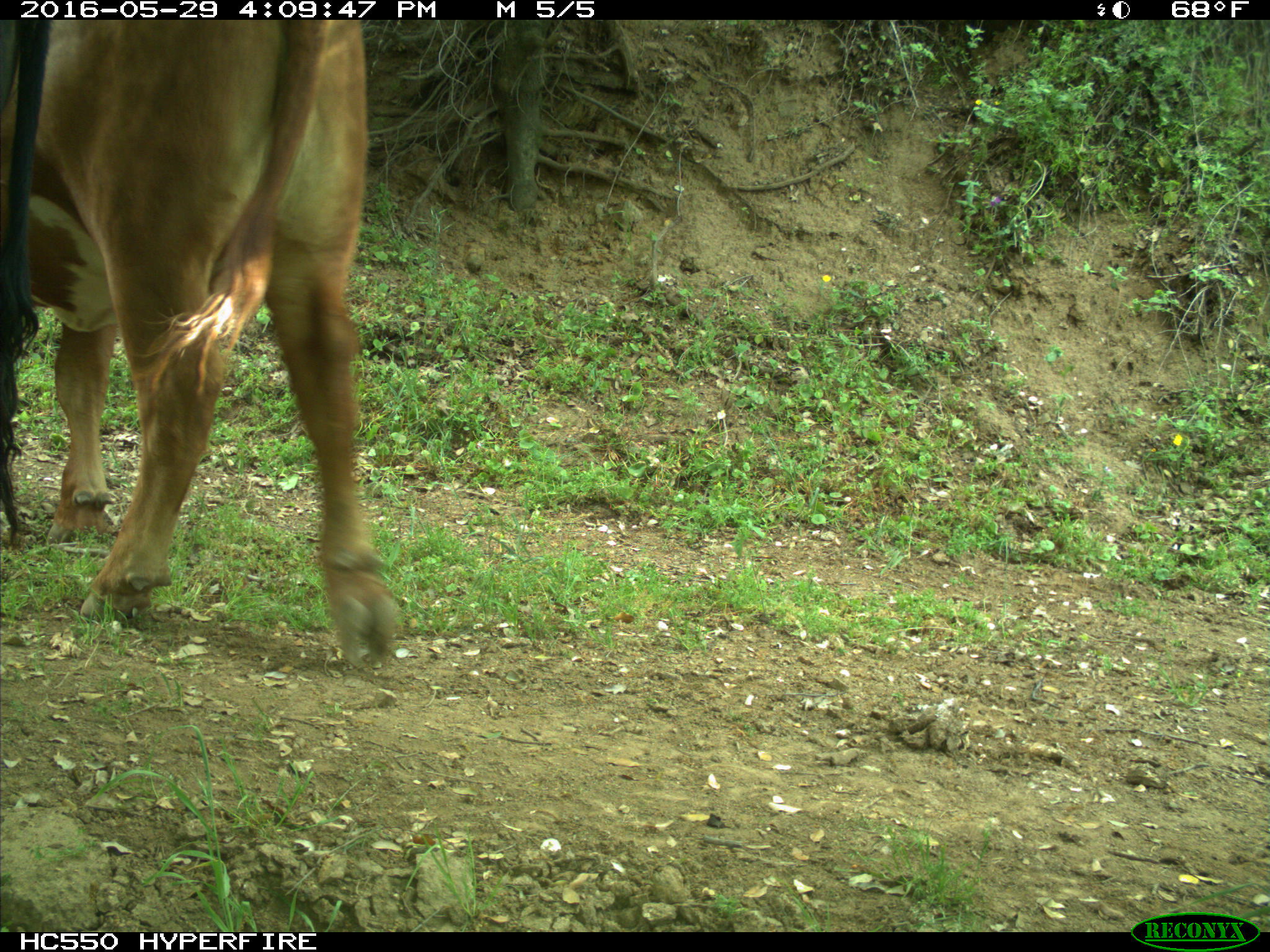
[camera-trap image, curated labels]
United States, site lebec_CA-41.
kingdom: Animalia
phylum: Chordata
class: Mammalia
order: Artiodactyla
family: Bovidae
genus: Bos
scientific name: Bos taurus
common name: domestic cow